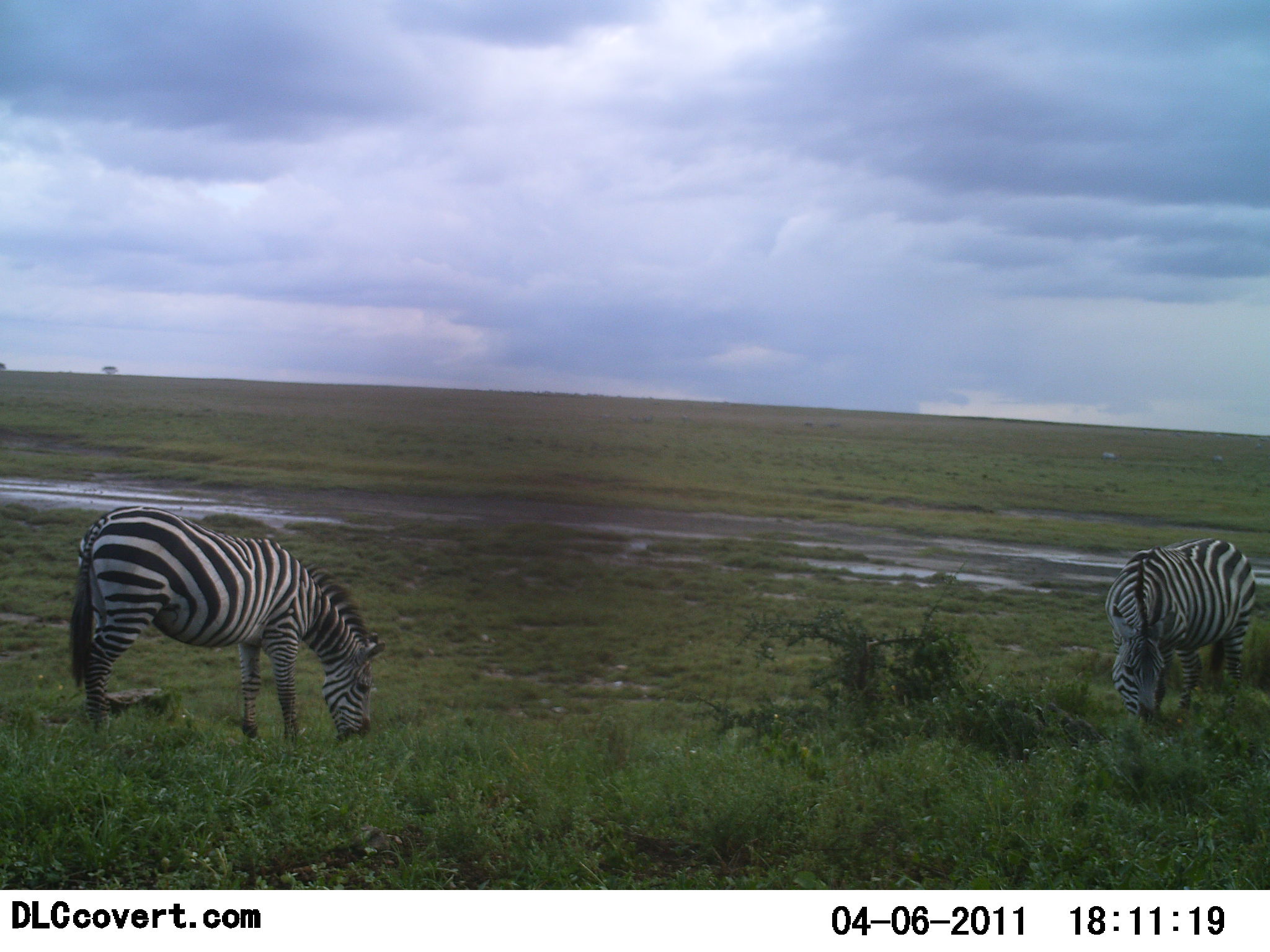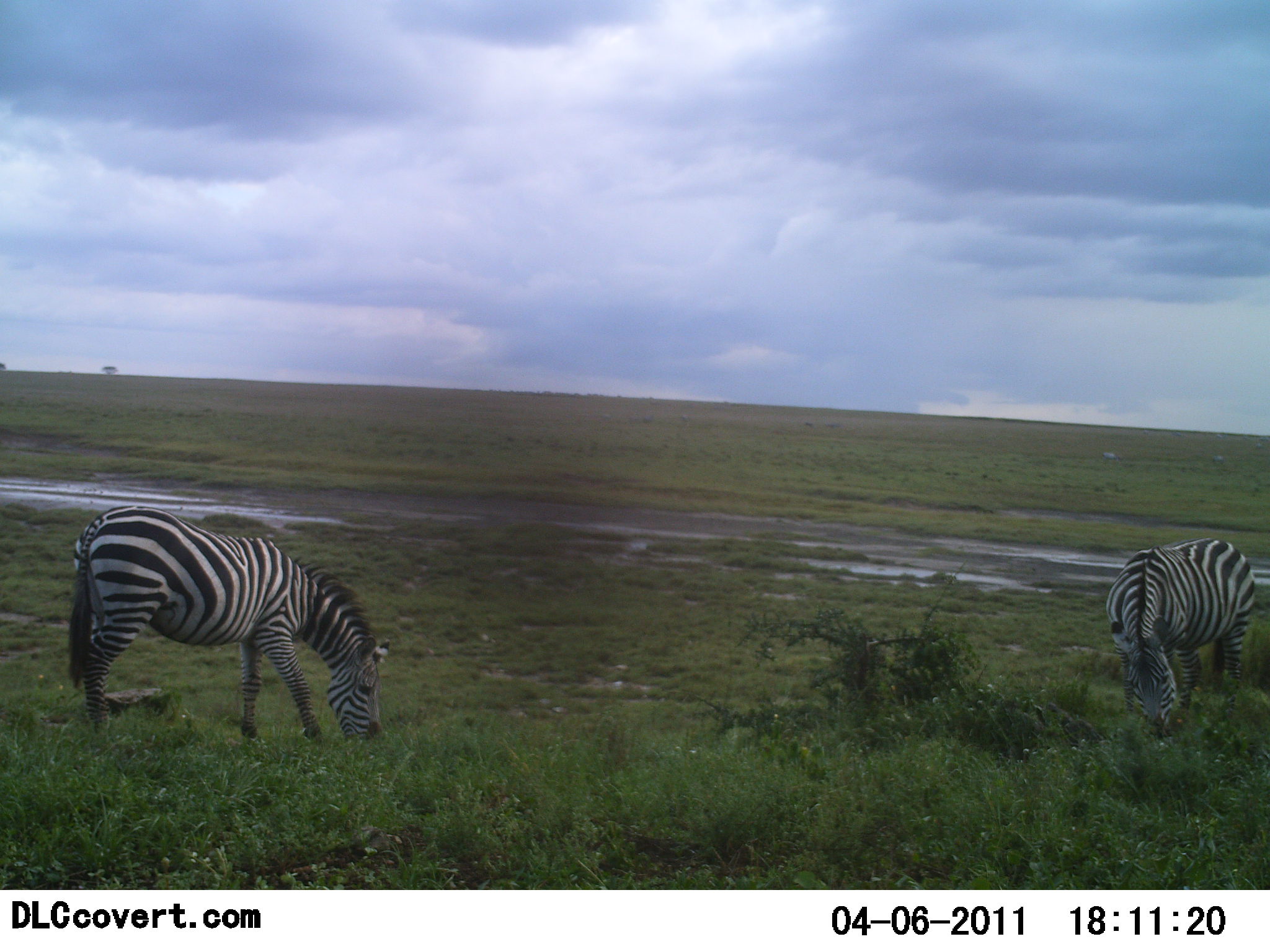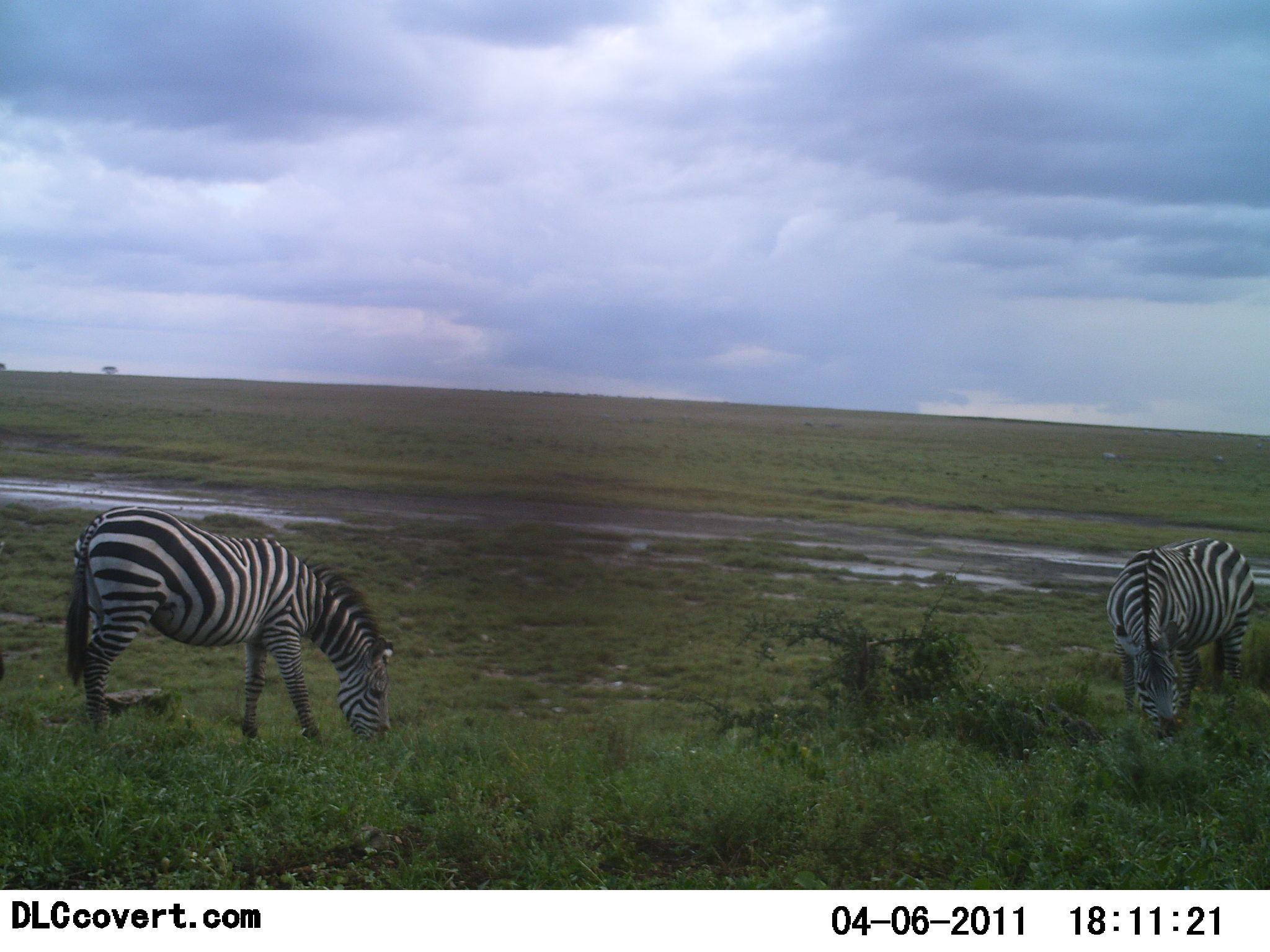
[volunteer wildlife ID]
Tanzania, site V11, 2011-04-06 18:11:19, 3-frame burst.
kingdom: Animalia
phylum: Chordata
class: Mammalia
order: Perissodactyla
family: Equidae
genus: Equus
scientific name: Equus quagga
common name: plains zebra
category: zebra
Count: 2.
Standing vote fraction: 31%.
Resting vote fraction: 0%.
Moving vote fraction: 0%.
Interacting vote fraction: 0%.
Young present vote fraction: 0%.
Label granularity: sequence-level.